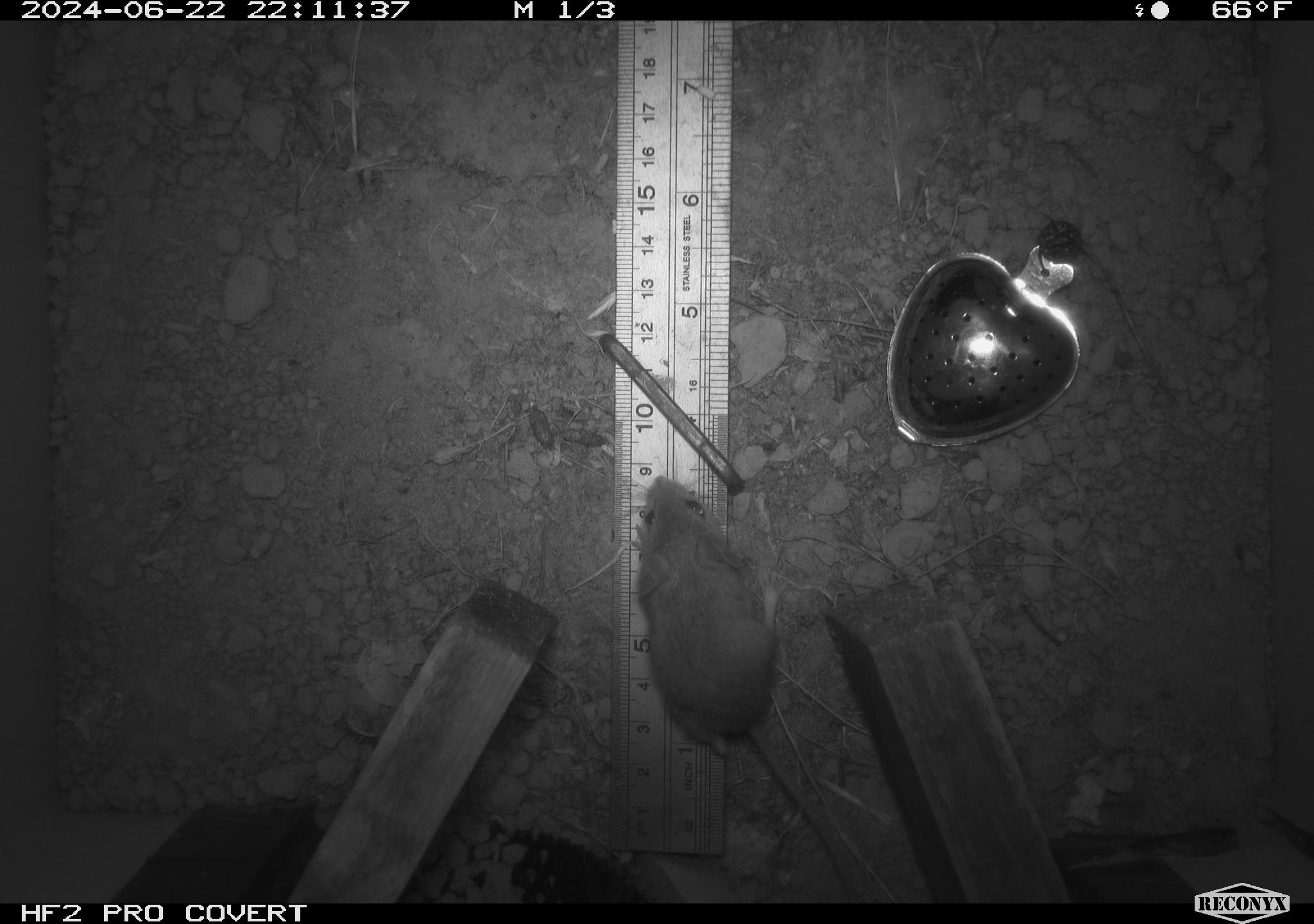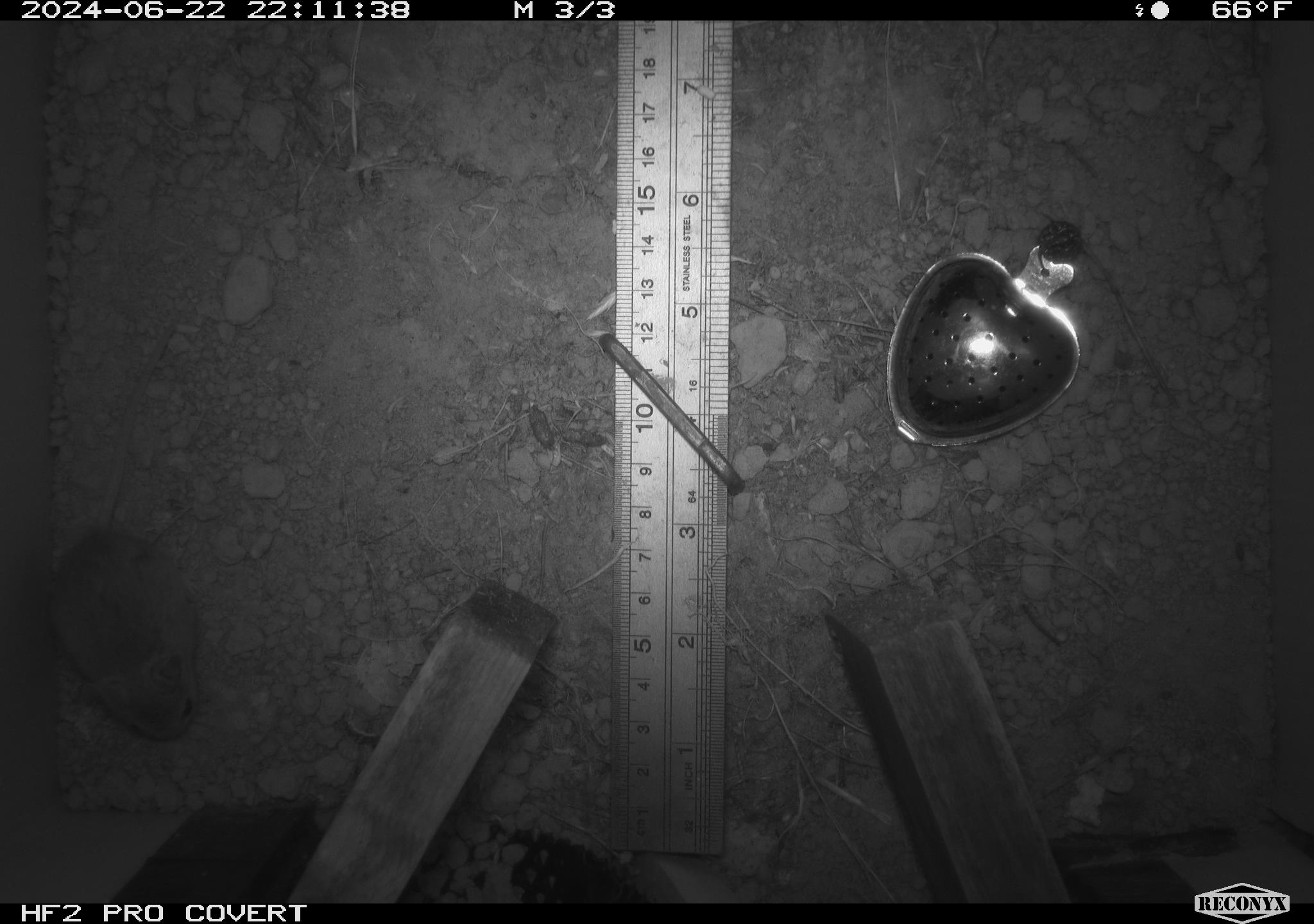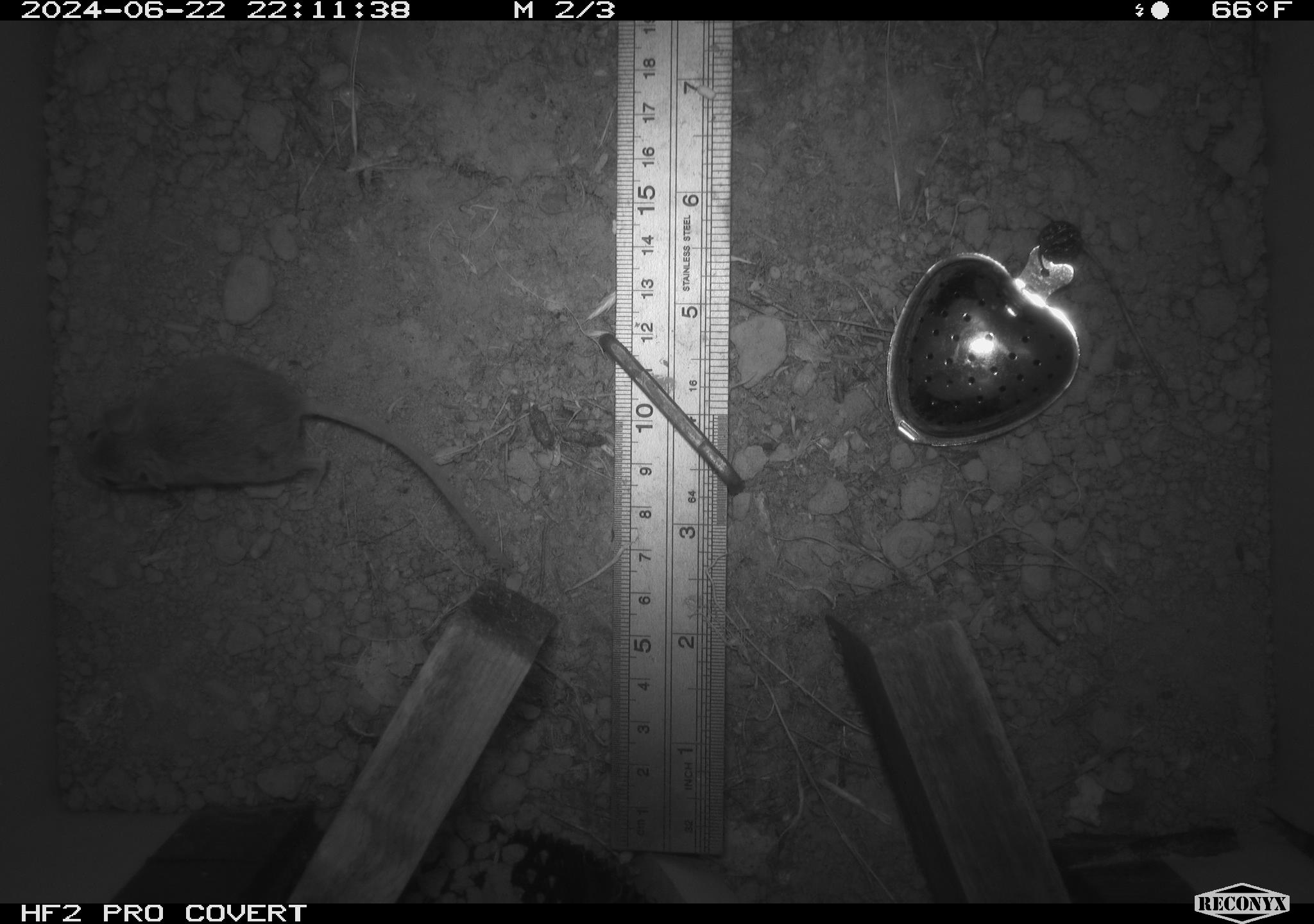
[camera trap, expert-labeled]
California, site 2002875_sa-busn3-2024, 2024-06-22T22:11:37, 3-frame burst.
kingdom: Animalia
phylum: Chordata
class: Mammalia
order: Rodentia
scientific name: Rodentia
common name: mouse species